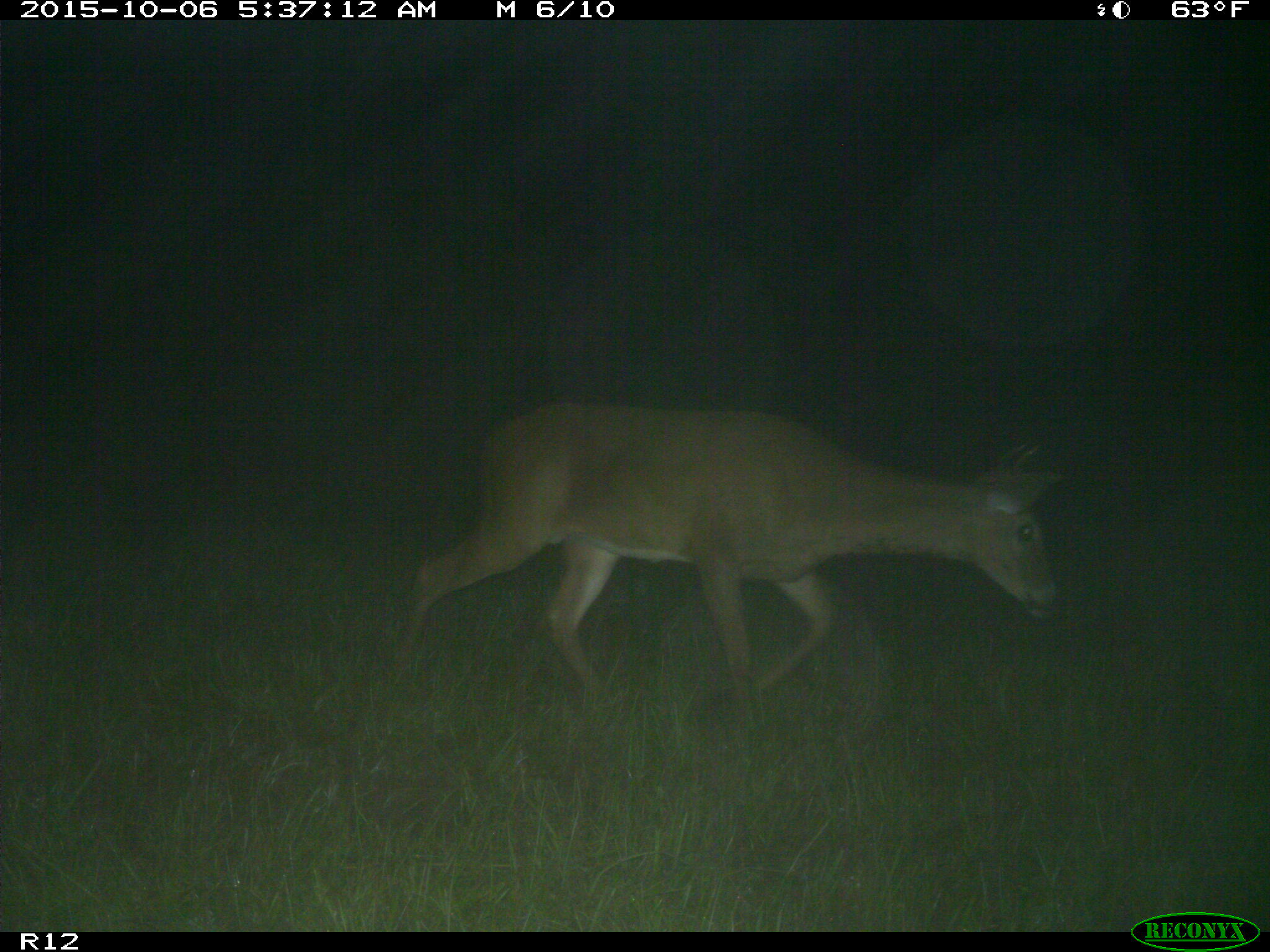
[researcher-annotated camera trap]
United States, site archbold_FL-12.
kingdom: Animalia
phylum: Chordata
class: Mammalia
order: Artiodactyla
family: Cervidae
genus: Odocoileus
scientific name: Odocoileus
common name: deer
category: unidentified deer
Unidentified deer (deer) (Odocoileus).